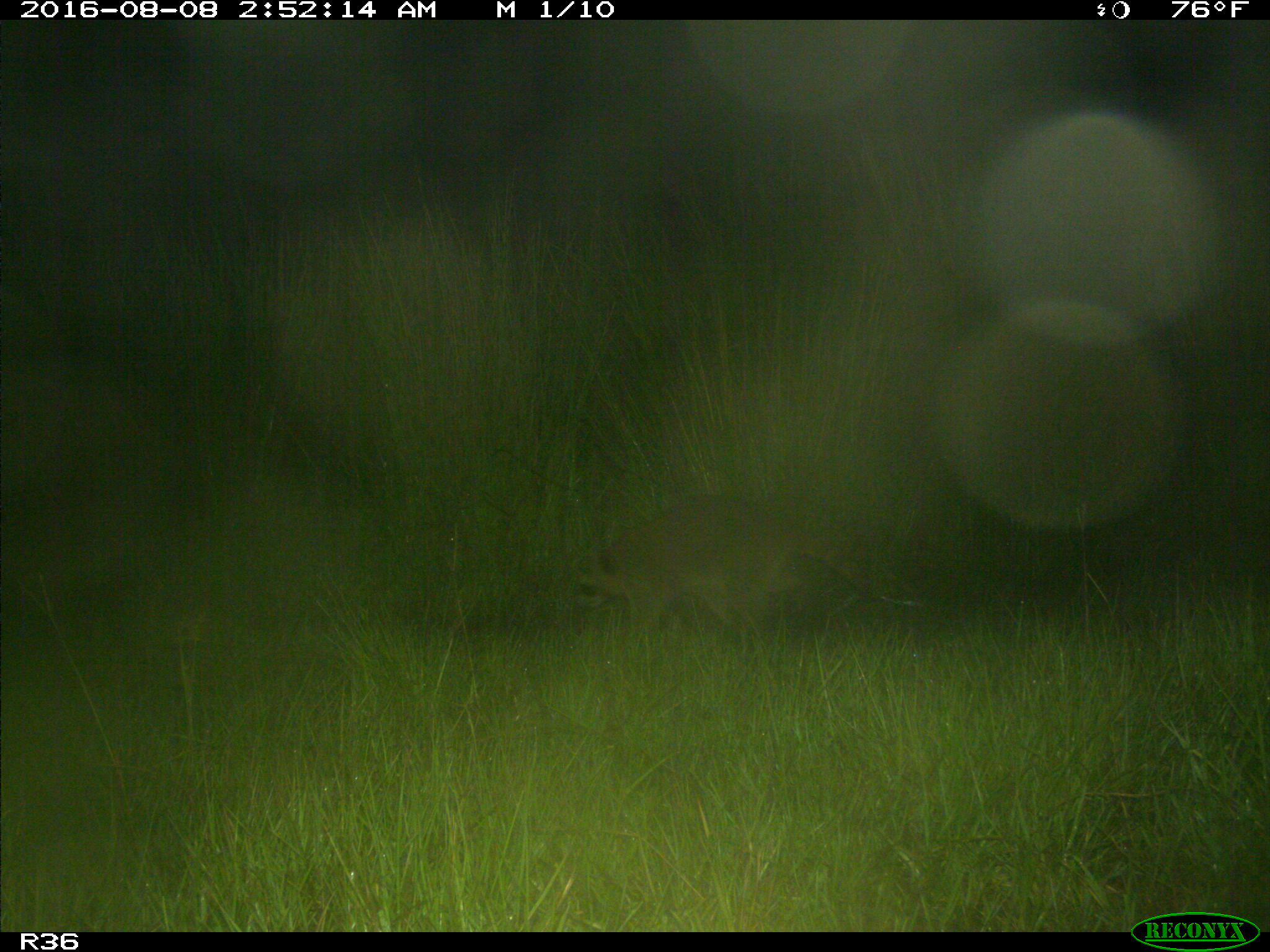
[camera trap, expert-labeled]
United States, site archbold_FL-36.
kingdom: Animalia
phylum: Chordata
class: Mammalia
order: Carnivora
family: Procyonidae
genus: Procyon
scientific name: Procyon lotor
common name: common raccoon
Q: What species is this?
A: Procyon lotor (common raccoon).